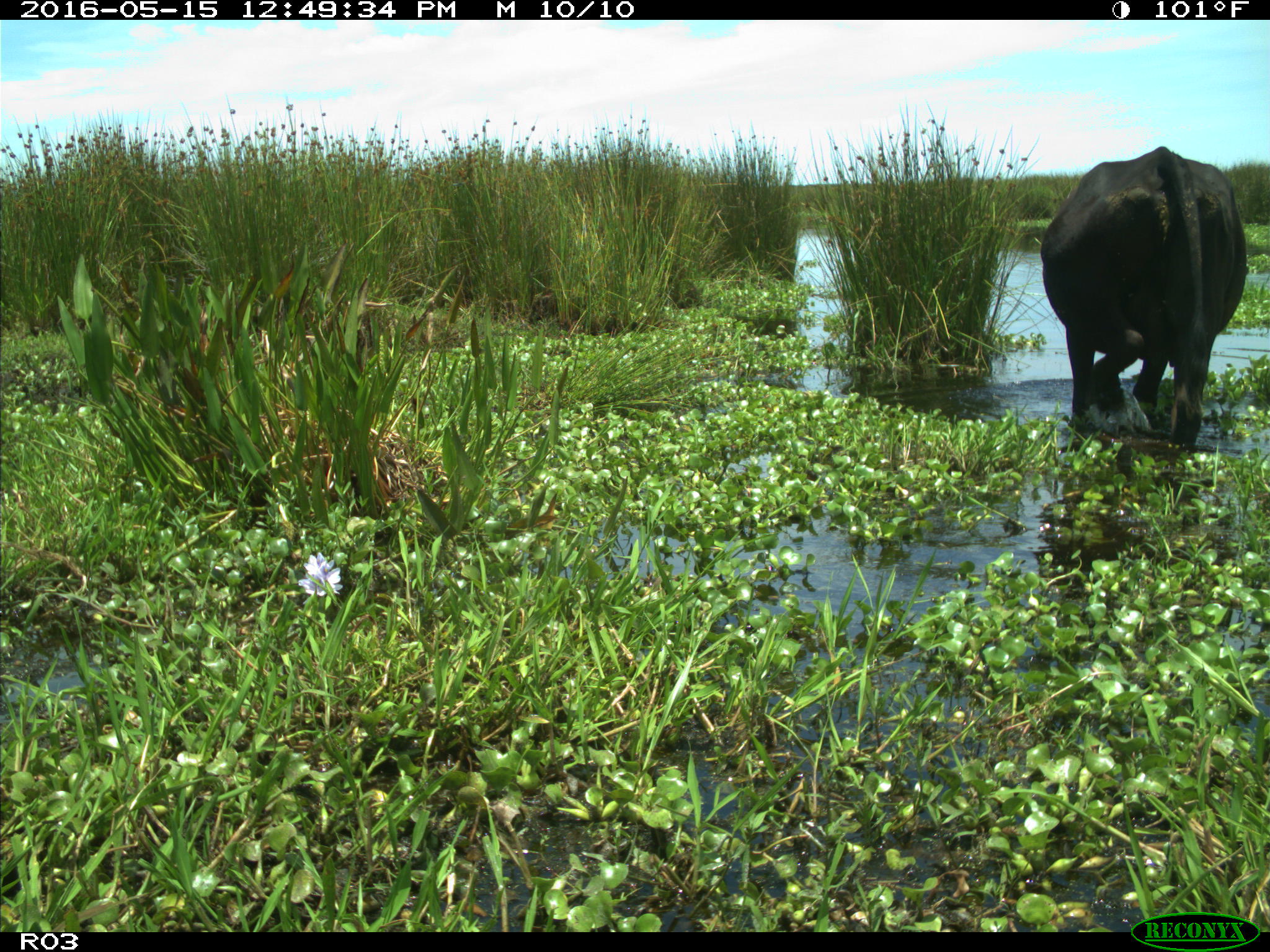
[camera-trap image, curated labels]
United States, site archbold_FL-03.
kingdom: Animalia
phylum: Chordata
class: Mammalia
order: Artiodactyla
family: Bovidae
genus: Bos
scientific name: Bos taurus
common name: domestic cow